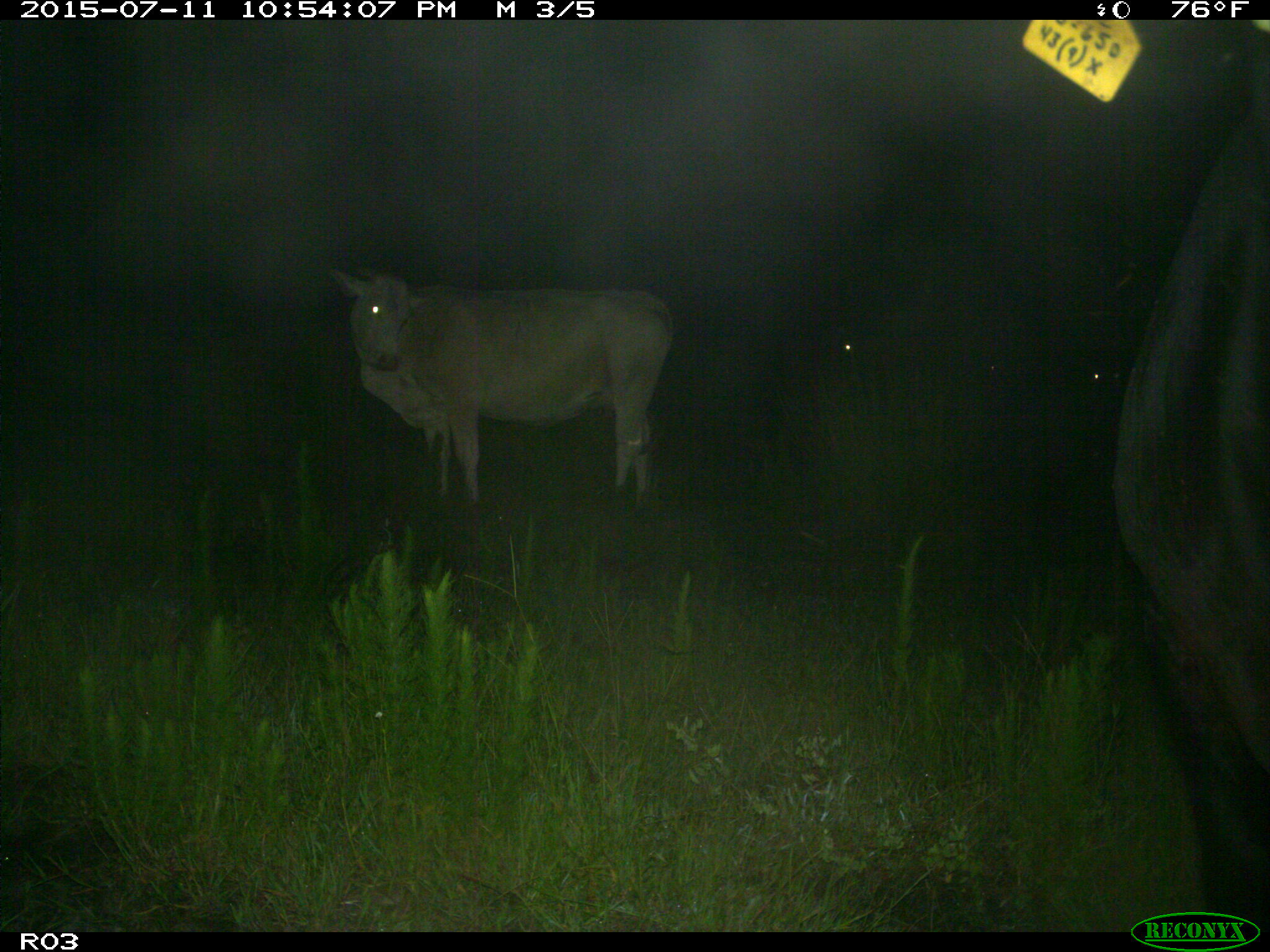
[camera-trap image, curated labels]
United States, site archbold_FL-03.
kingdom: Animalia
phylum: Chordata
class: Mammalia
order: Artiodactyla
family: Bovidae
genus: Bos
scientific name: Bos taurus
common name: domestic cow